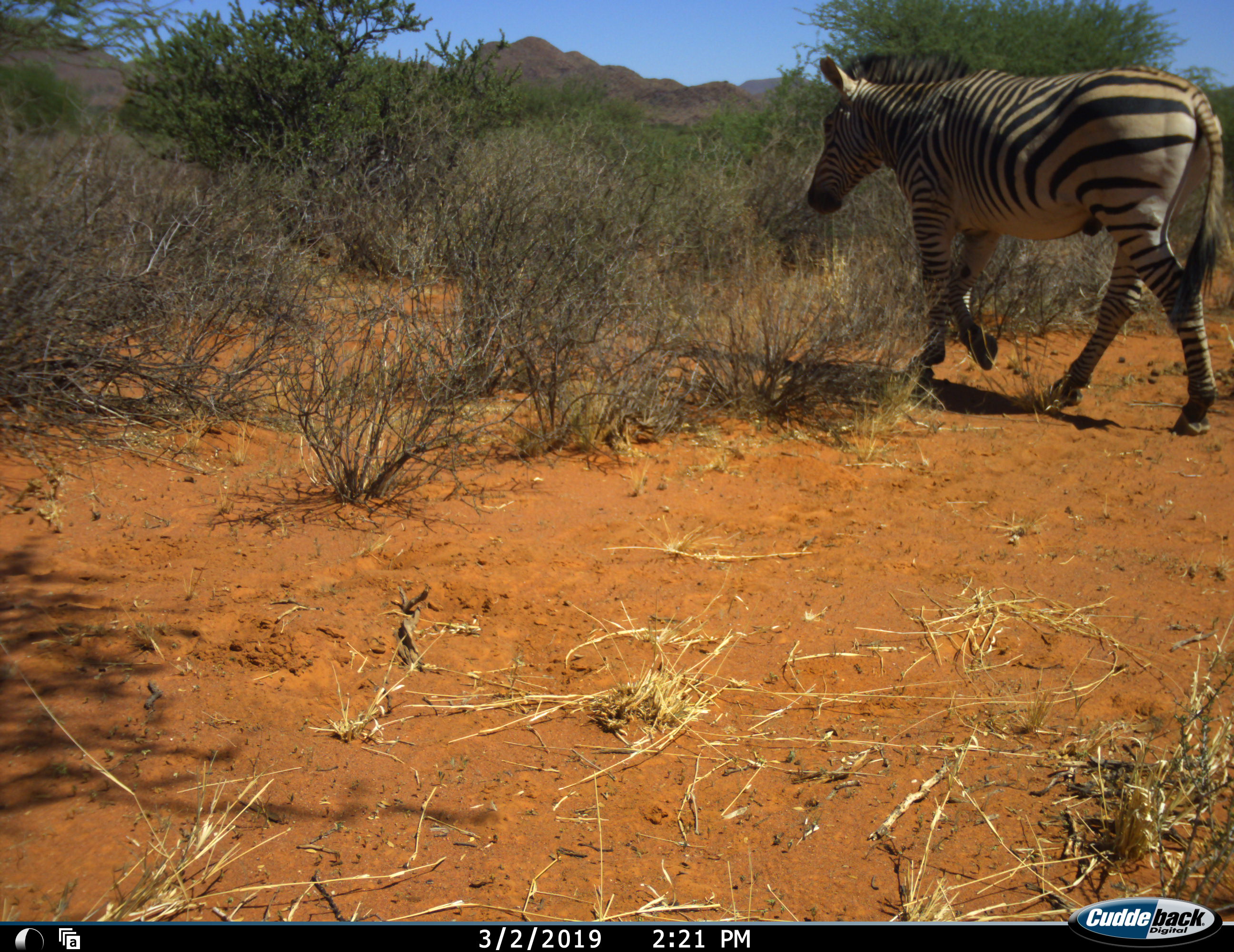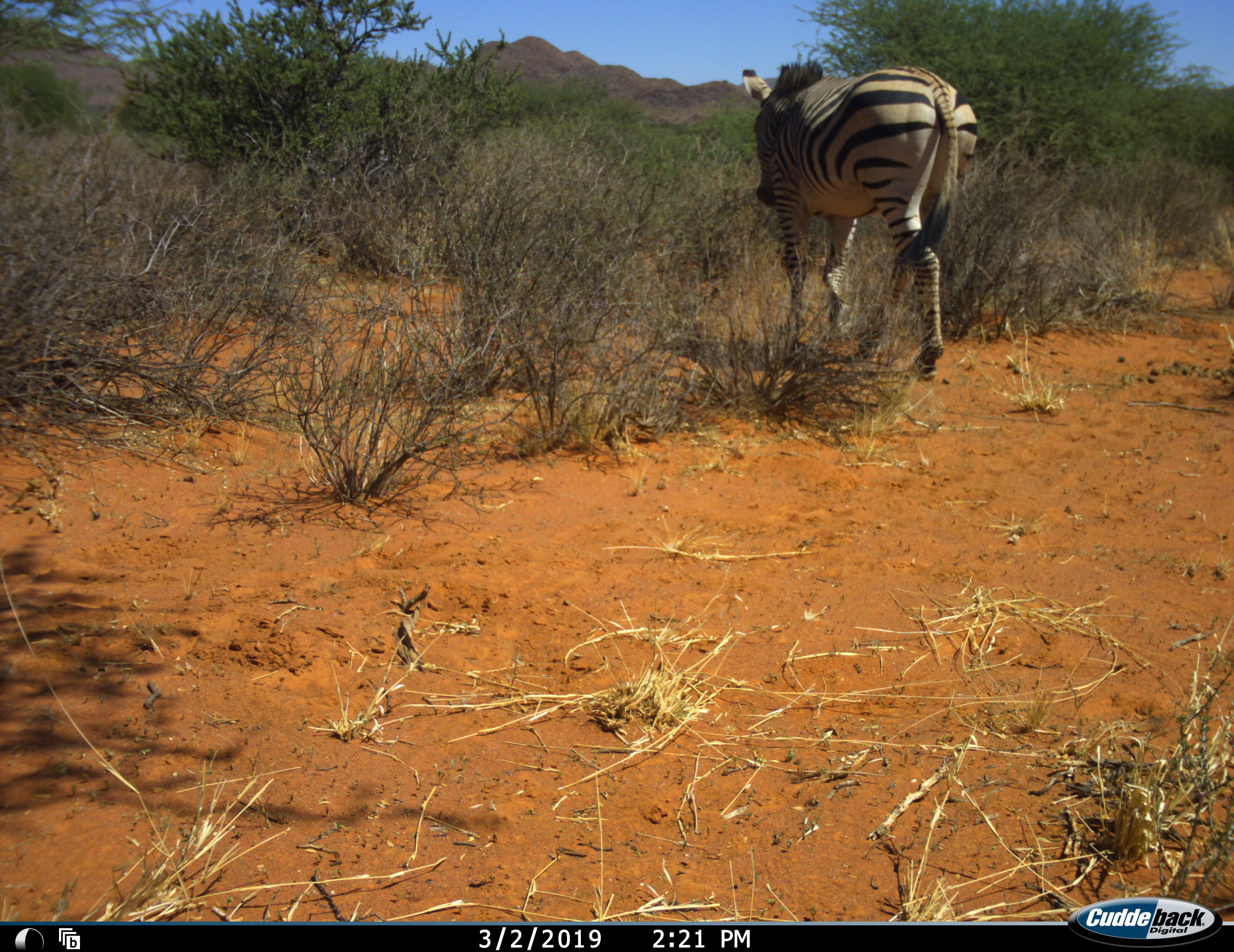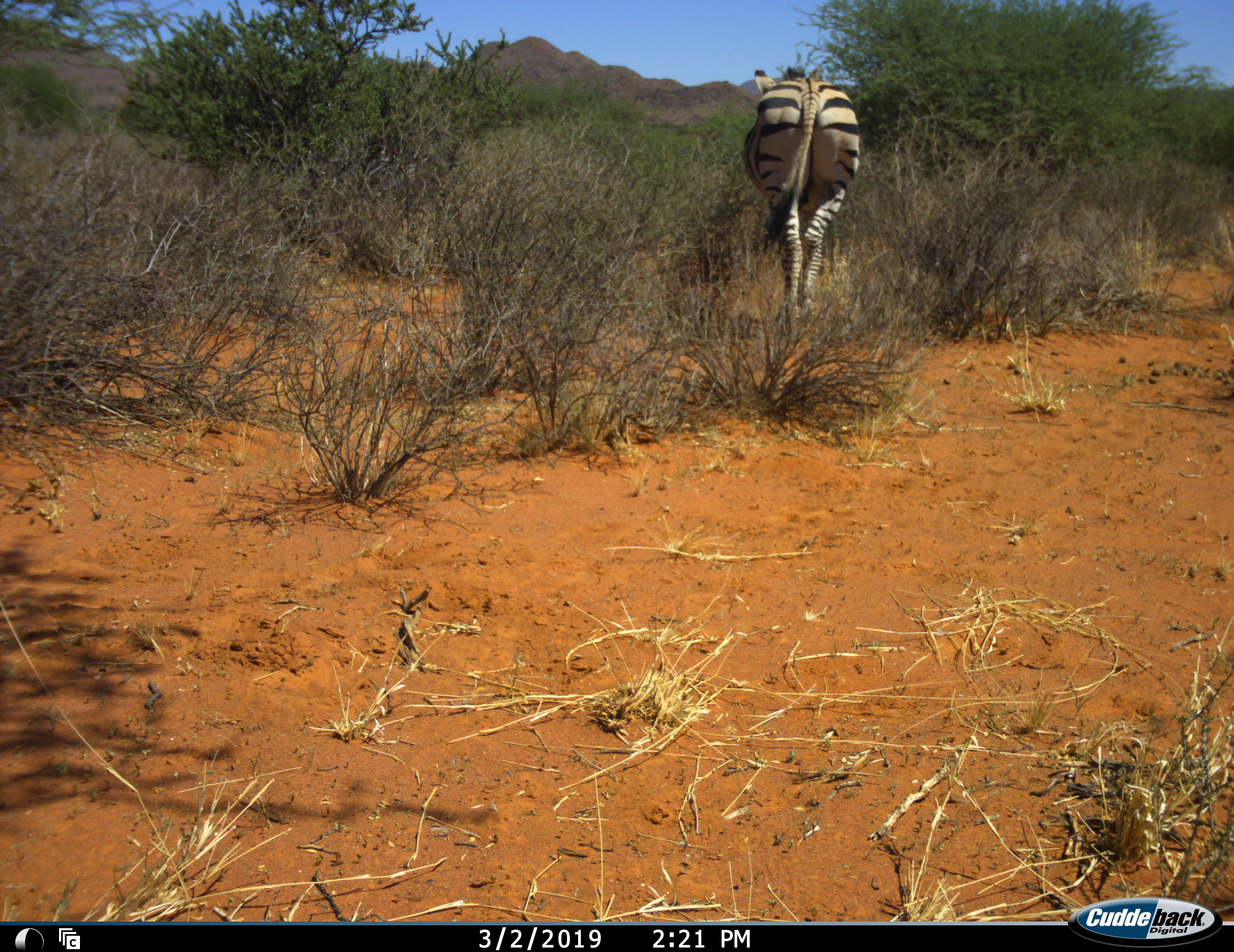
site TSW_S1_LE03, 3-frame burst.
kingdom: Animalia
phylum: Chordata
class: Mammalia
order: Perissodactyla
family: Equidae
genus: Equus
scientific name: Equus zebra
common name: mountain zebra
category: zebramountain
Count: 1.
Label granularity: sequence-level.